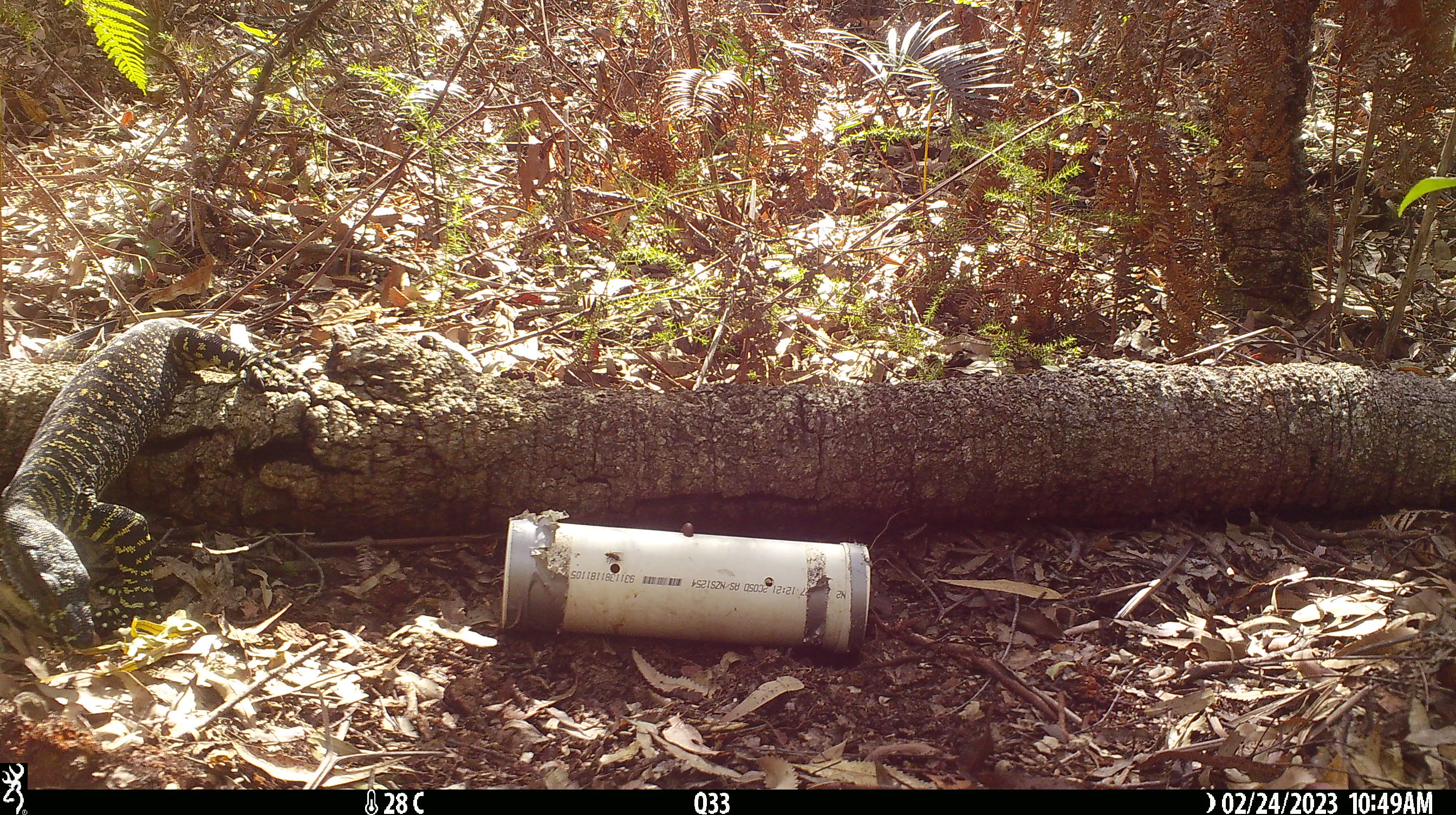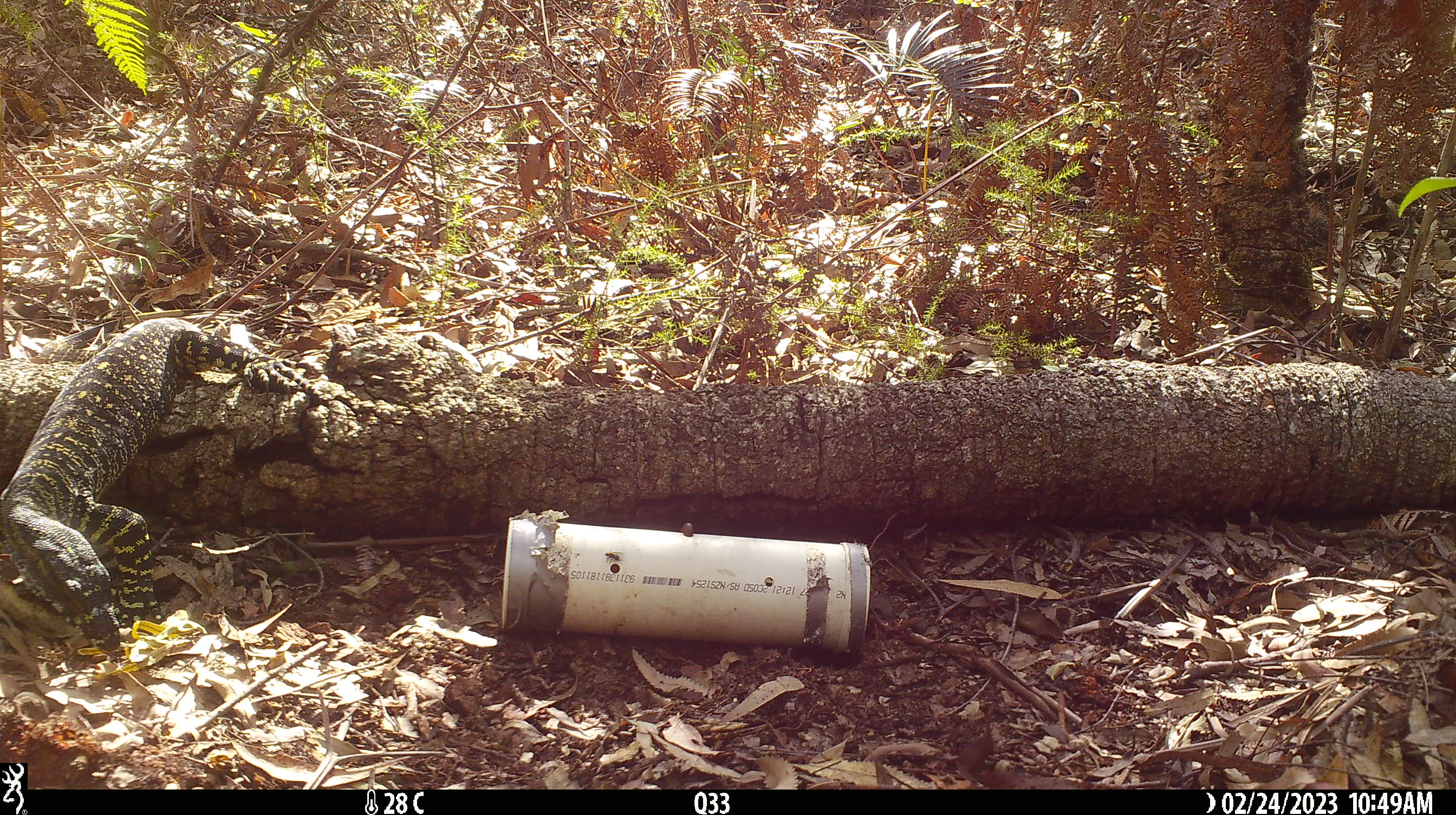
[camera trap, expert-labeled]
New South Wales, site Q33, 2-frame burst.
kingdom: Animalia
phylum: Chordata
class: Reptilia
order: Squamata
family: Varanidae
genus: Varanus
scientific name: Varanus varius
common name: lace monitor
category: goanna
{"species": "goanna (lace monitor) (Varanus varius)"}